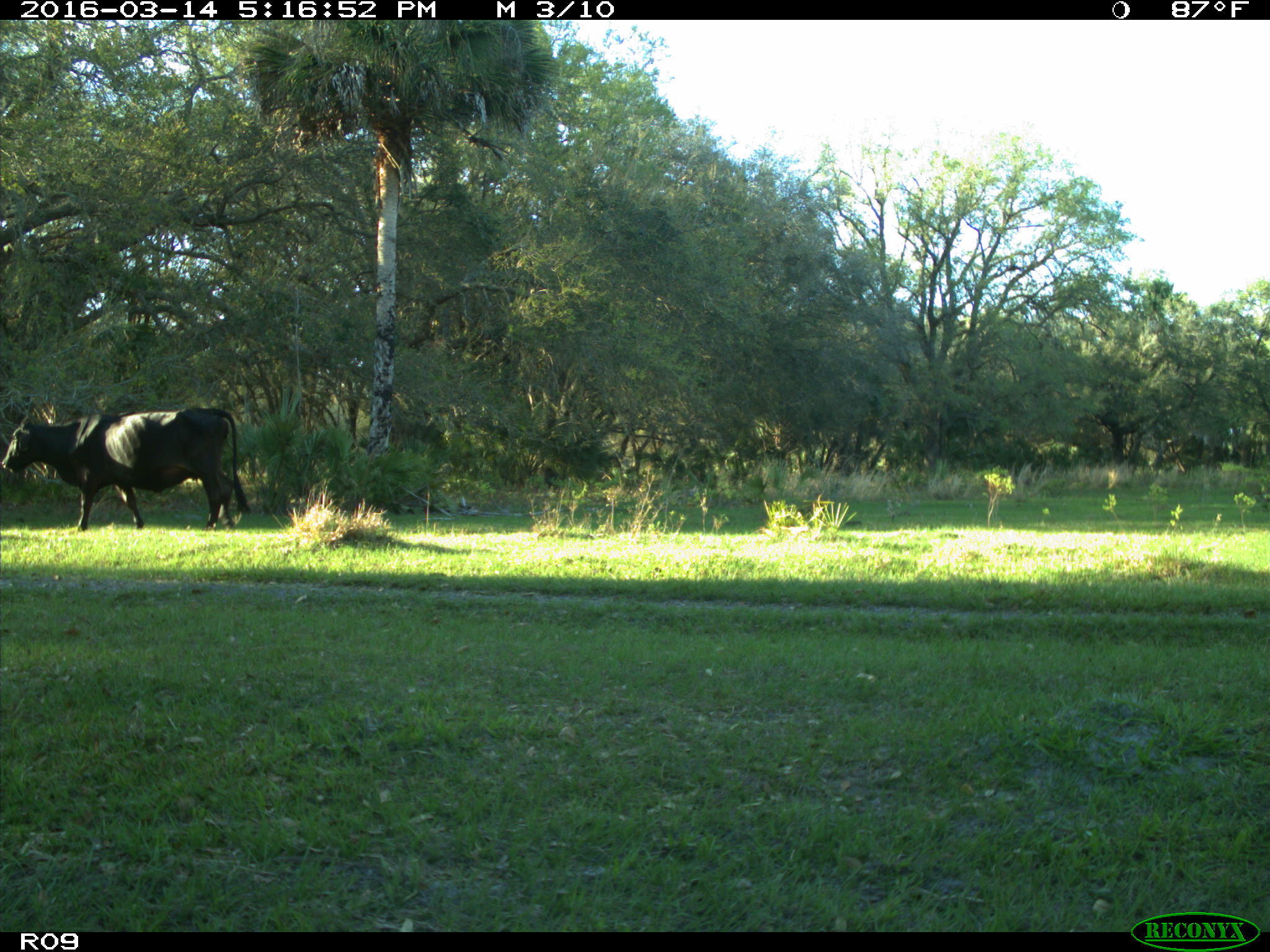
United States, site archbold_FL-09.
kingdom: Animalia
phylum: Chordata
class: Mammalia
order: Artiodactyla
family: Bovidae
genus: Bos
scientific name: Bos taurus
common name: domestic cow